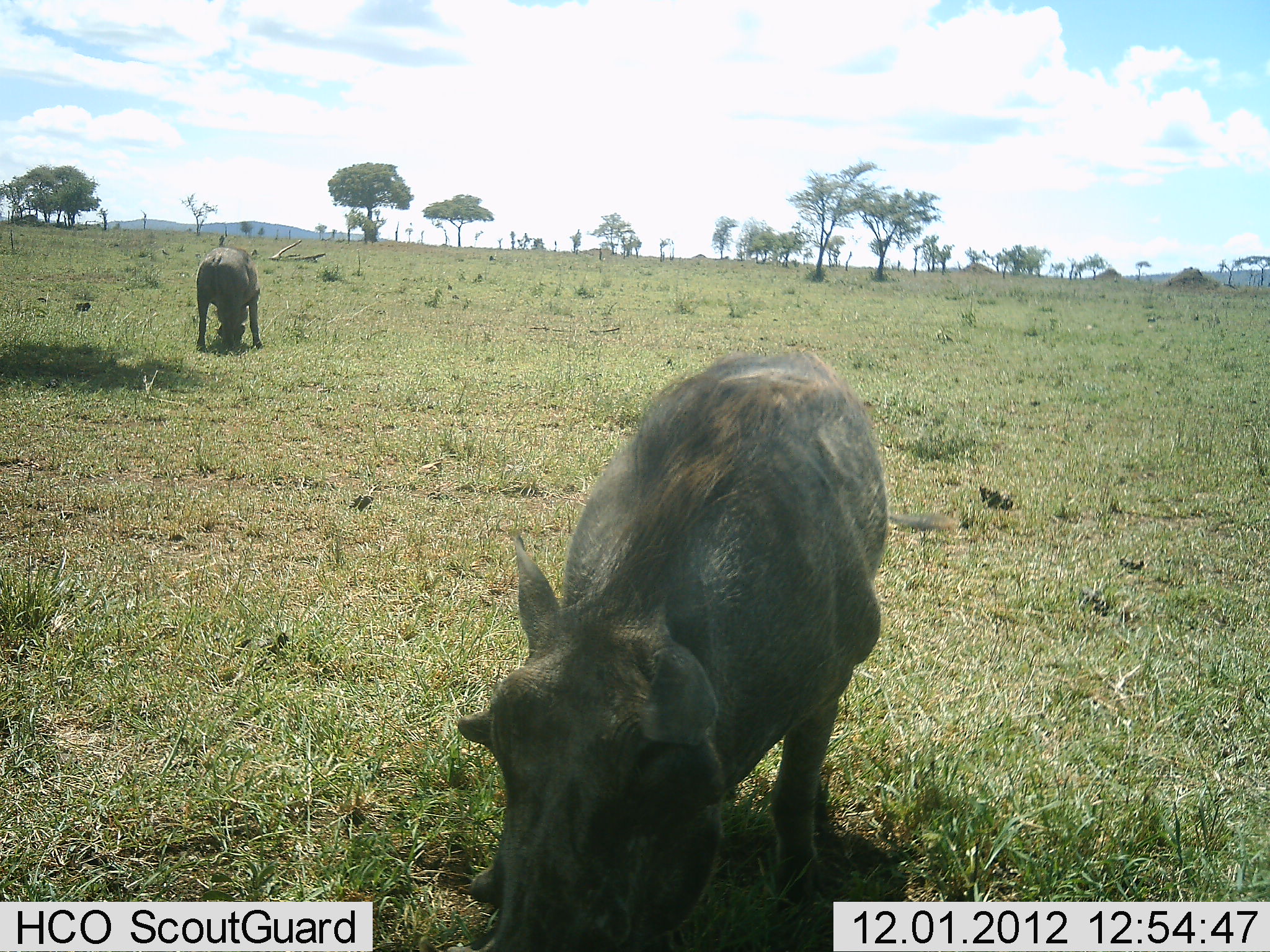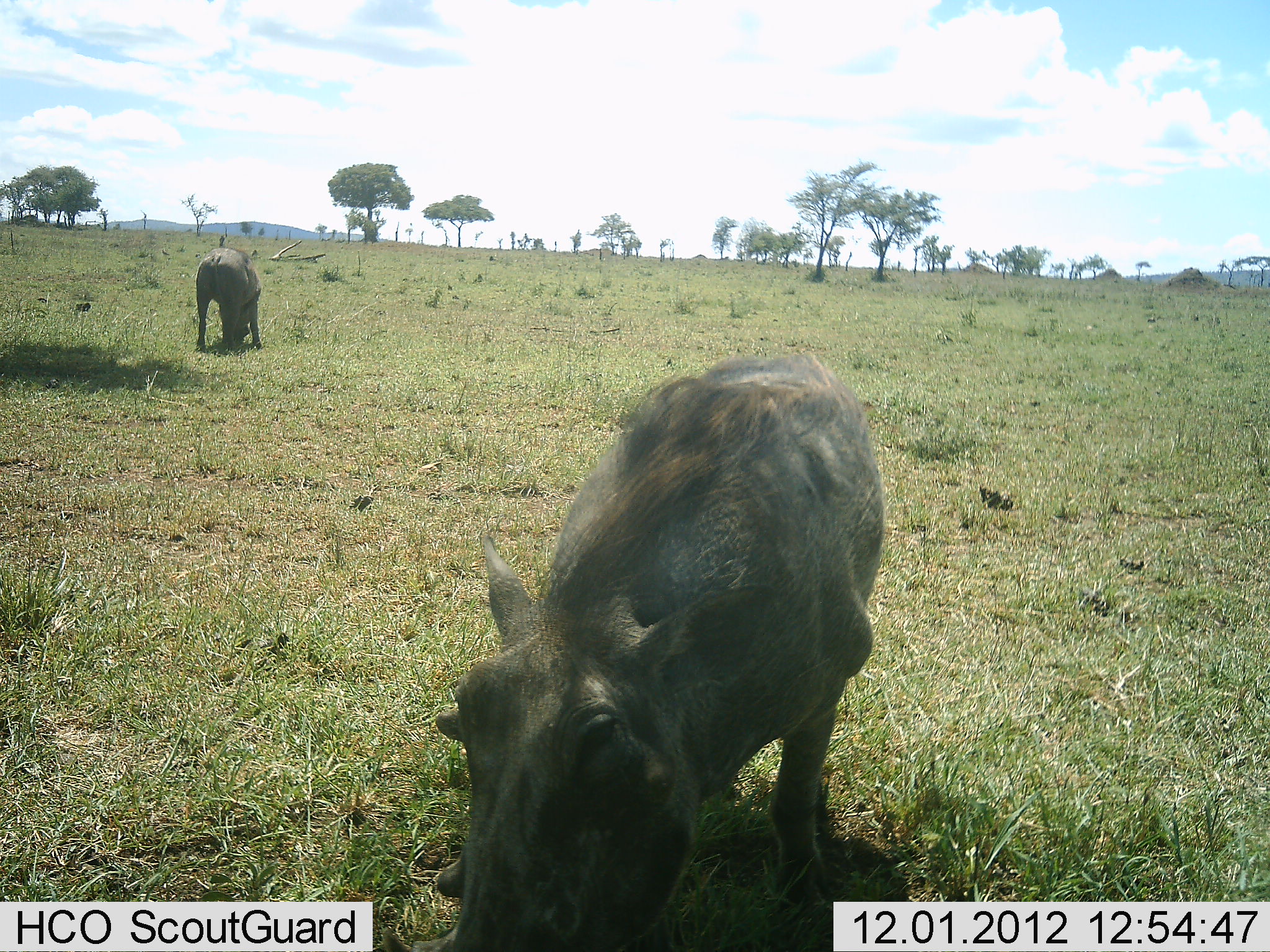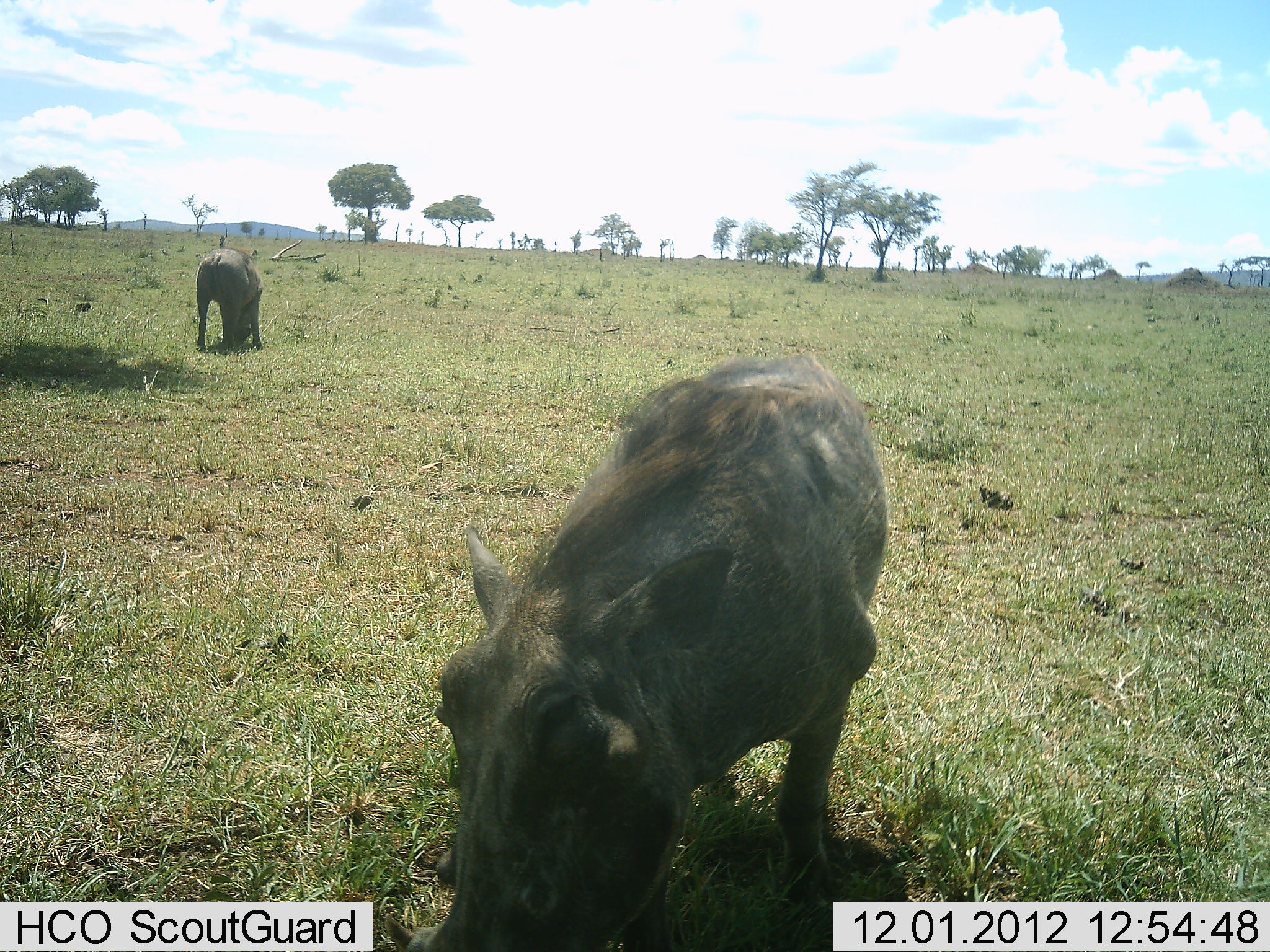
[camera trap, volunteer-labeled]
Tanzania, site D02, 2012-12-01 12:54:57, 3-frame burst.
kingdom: Animalia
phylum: Chordata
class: Mammalia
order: Artiodactyla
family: Suidae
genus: Phacochoerus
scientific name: Phacochoerus africanus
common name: warthog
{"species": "warthog (Phacochoerus africanus)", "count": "2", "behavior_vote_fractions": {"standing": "30%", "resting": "4%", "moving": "4%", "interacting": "0%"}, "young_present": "0%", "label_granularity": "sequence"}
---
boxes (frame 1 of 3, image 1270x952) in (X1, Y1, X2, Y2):
animal: (450, 346, 890, 952); (195, 246, 264, 353)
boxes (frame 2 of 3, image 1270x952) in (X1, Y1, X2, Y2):
animal: (404, 349, 886, 952); (195, 247, 263, 354)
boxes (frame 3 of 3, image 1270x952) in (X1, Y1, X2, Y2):
animal: (380, 350, 892, 952); (193, 247, 265, 351)